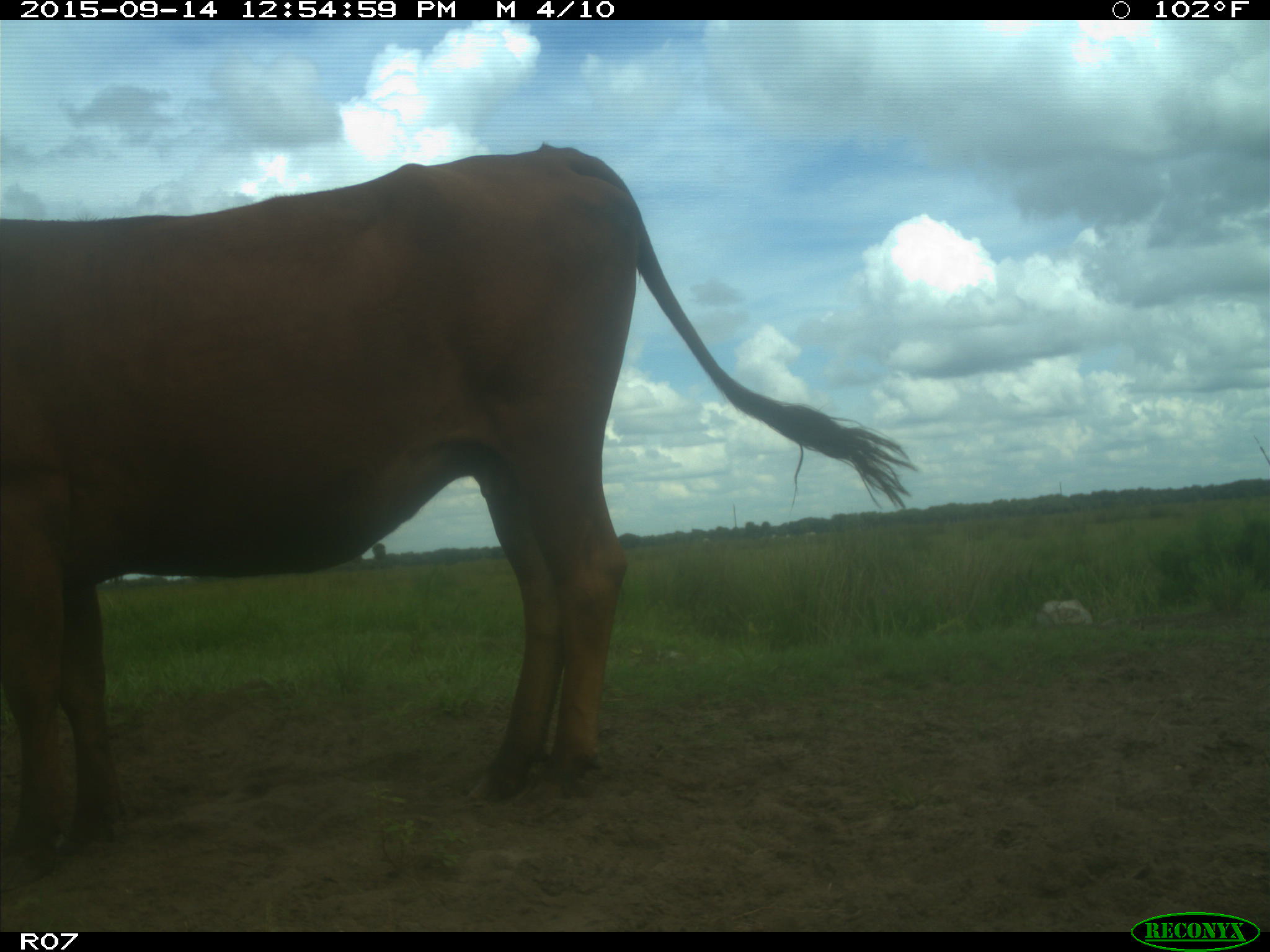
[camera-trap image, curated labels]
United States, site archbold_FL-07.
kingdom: Animalia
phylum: Chordata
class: Mammalia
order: Artiodactyla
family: Bovidae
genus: Bos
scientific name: Bos taurus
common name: domestic cow